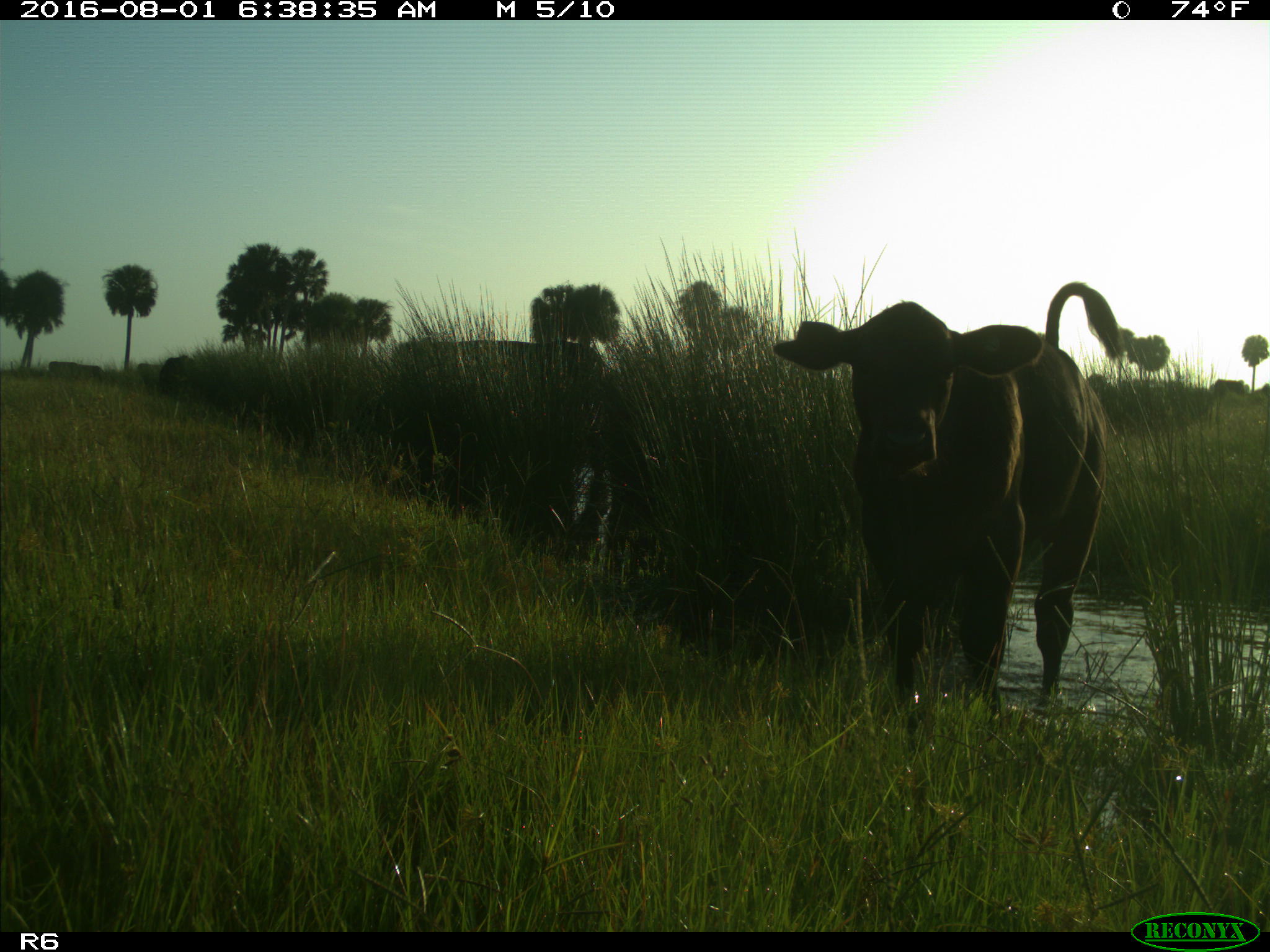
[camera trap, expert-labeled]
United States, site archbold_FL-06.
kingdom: Animalia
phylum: Chordata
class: Mammalia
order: Artiodactyla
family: Bovidae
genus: Bos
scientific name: Bos taurus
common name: domestic cow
Bos taurus (domestic cow).